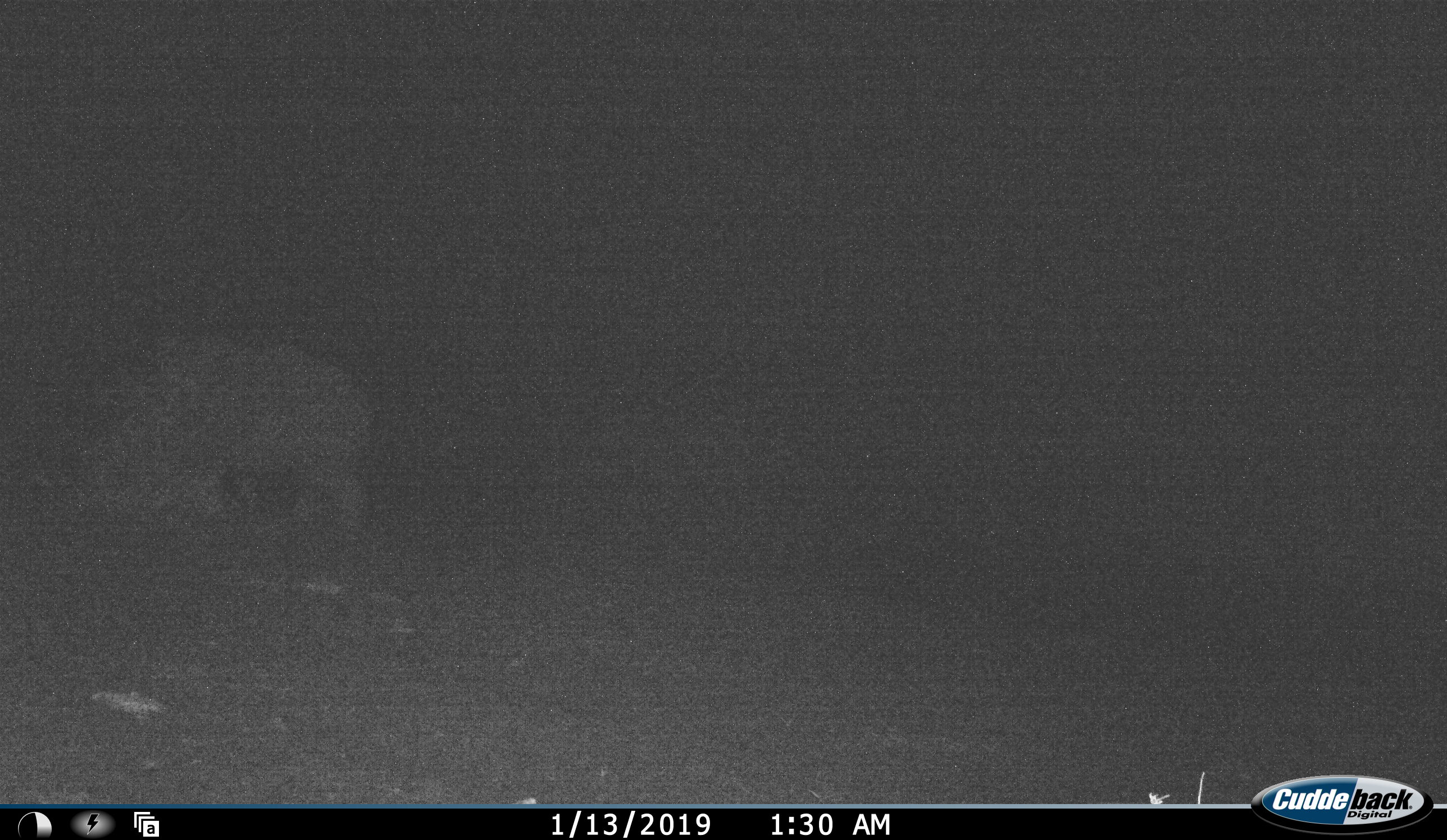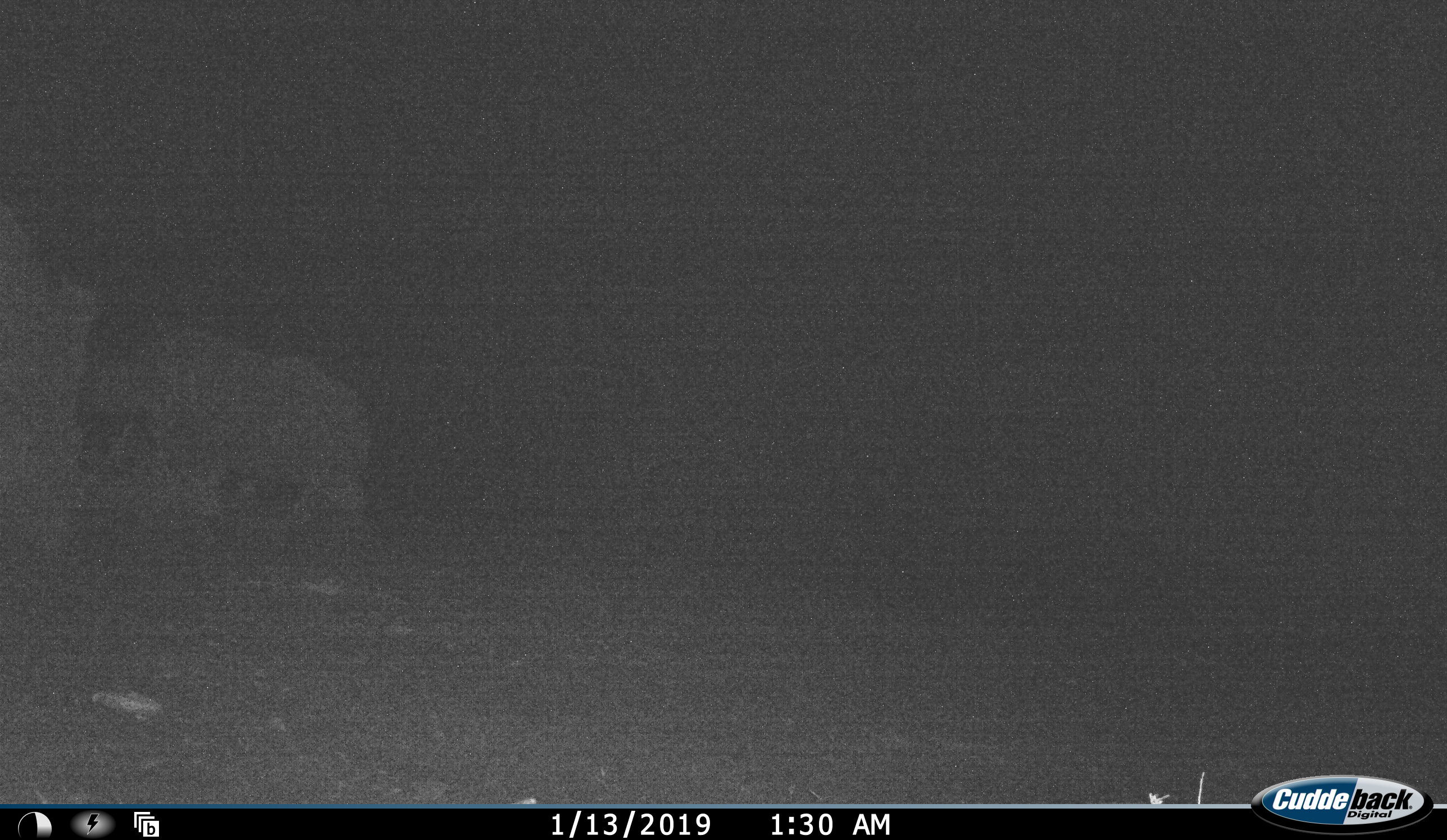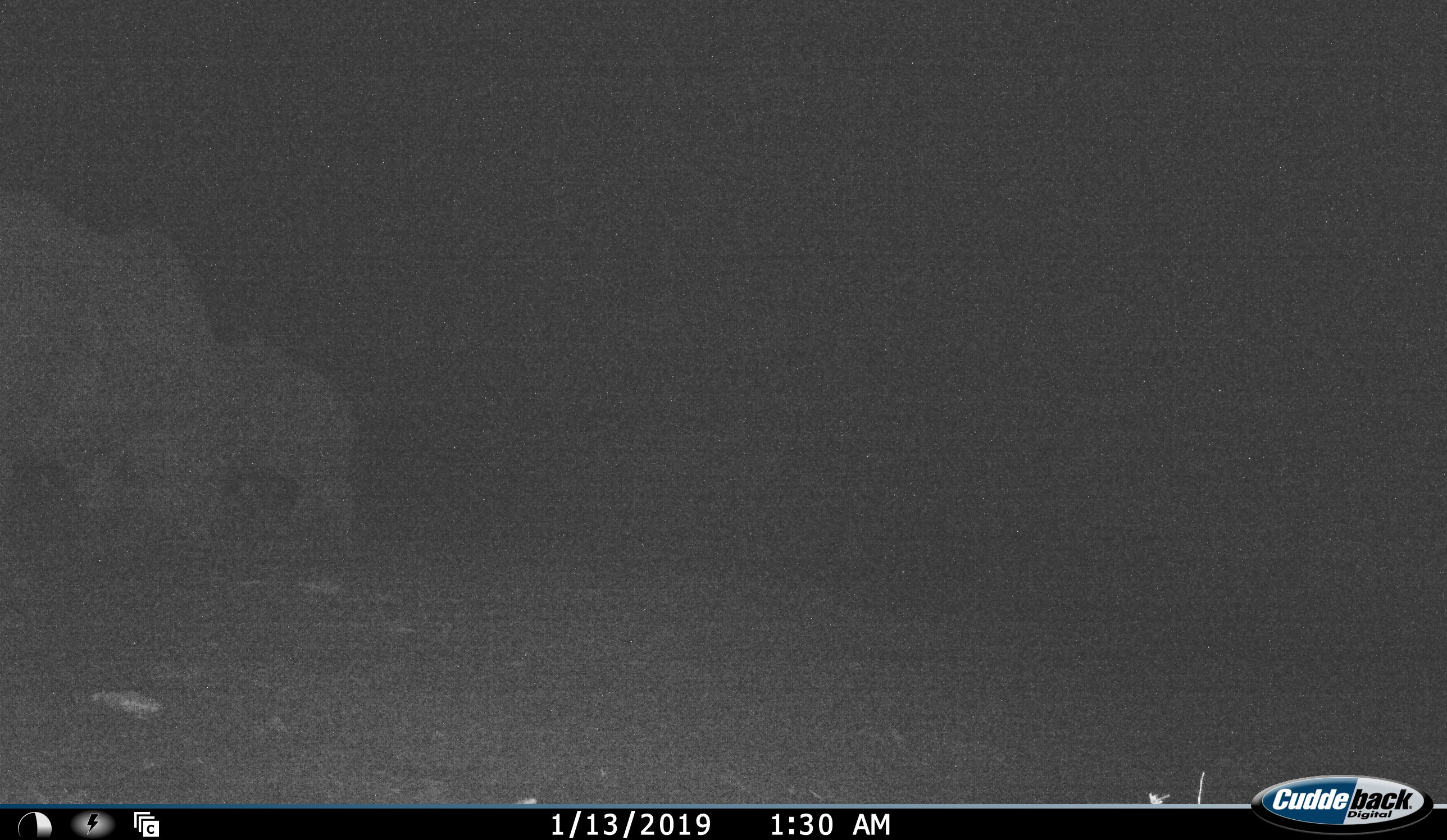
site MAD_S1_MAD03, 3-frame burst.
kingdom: Animalia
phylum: Chordata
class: Mammalia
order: Perissodactyla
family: Rhinocerotidae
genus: Ceratotherium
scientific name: Ceratotherium simum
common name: white rhinoceros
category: rhinoceroswhite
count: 2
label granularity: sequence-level